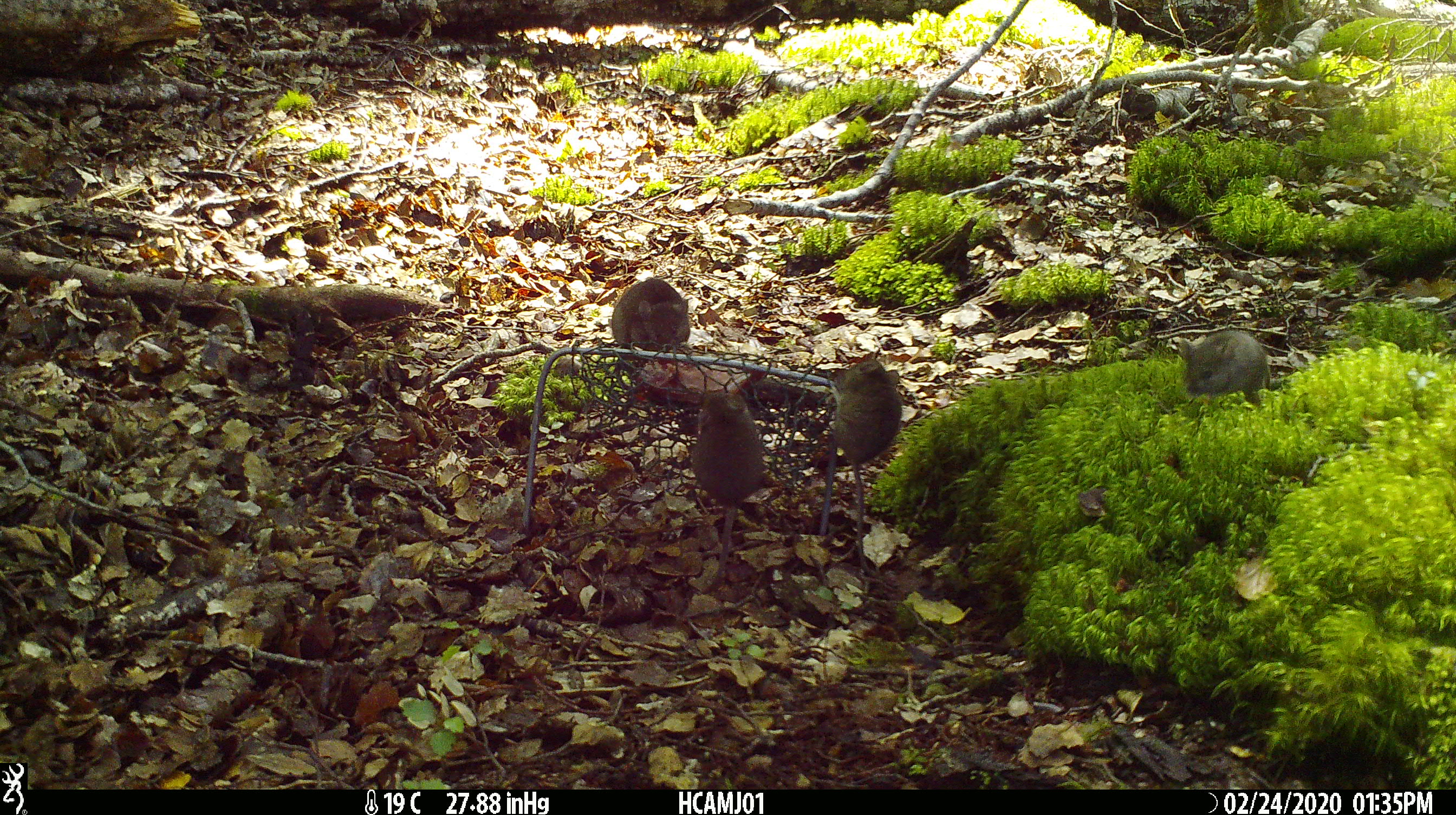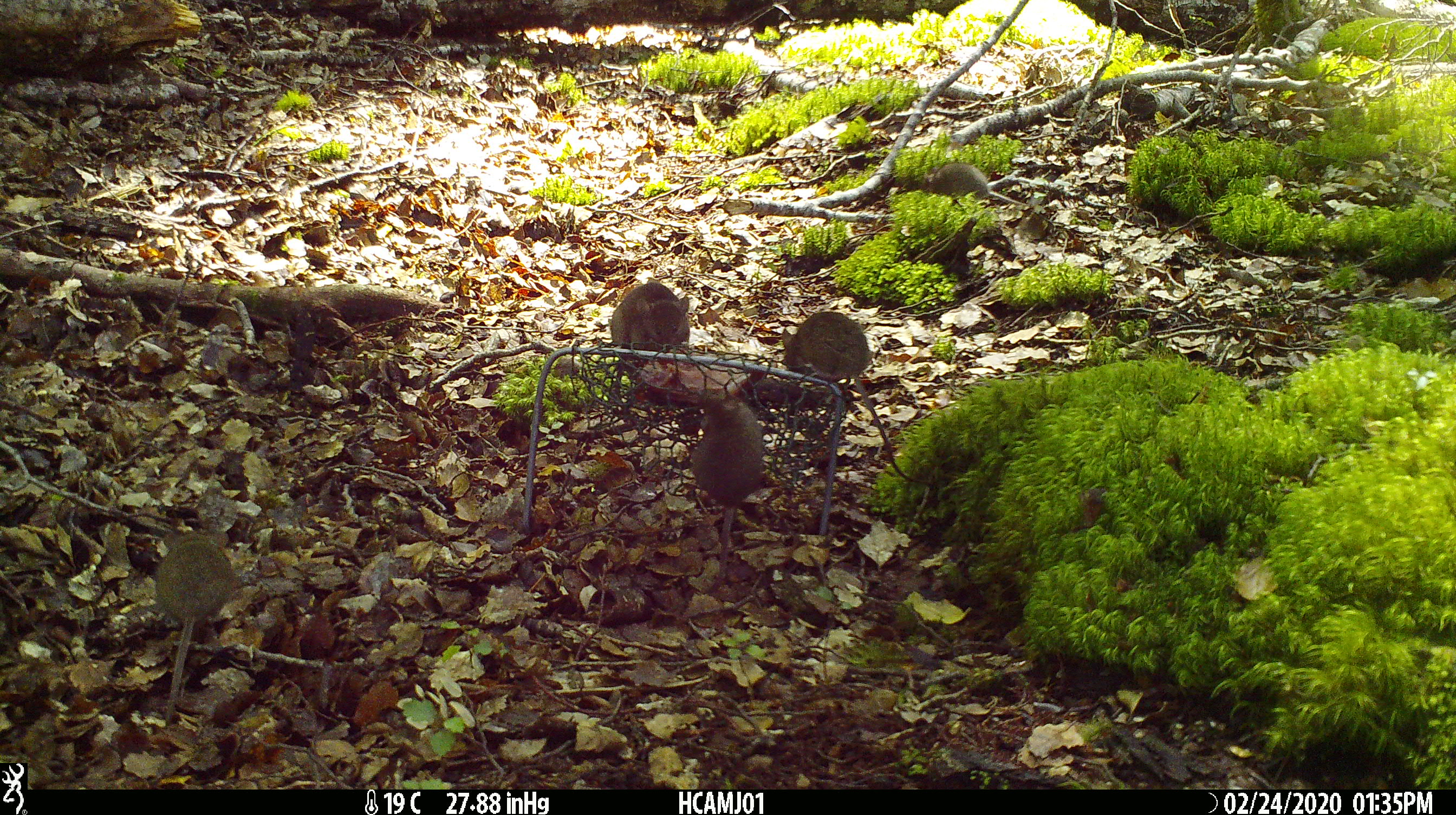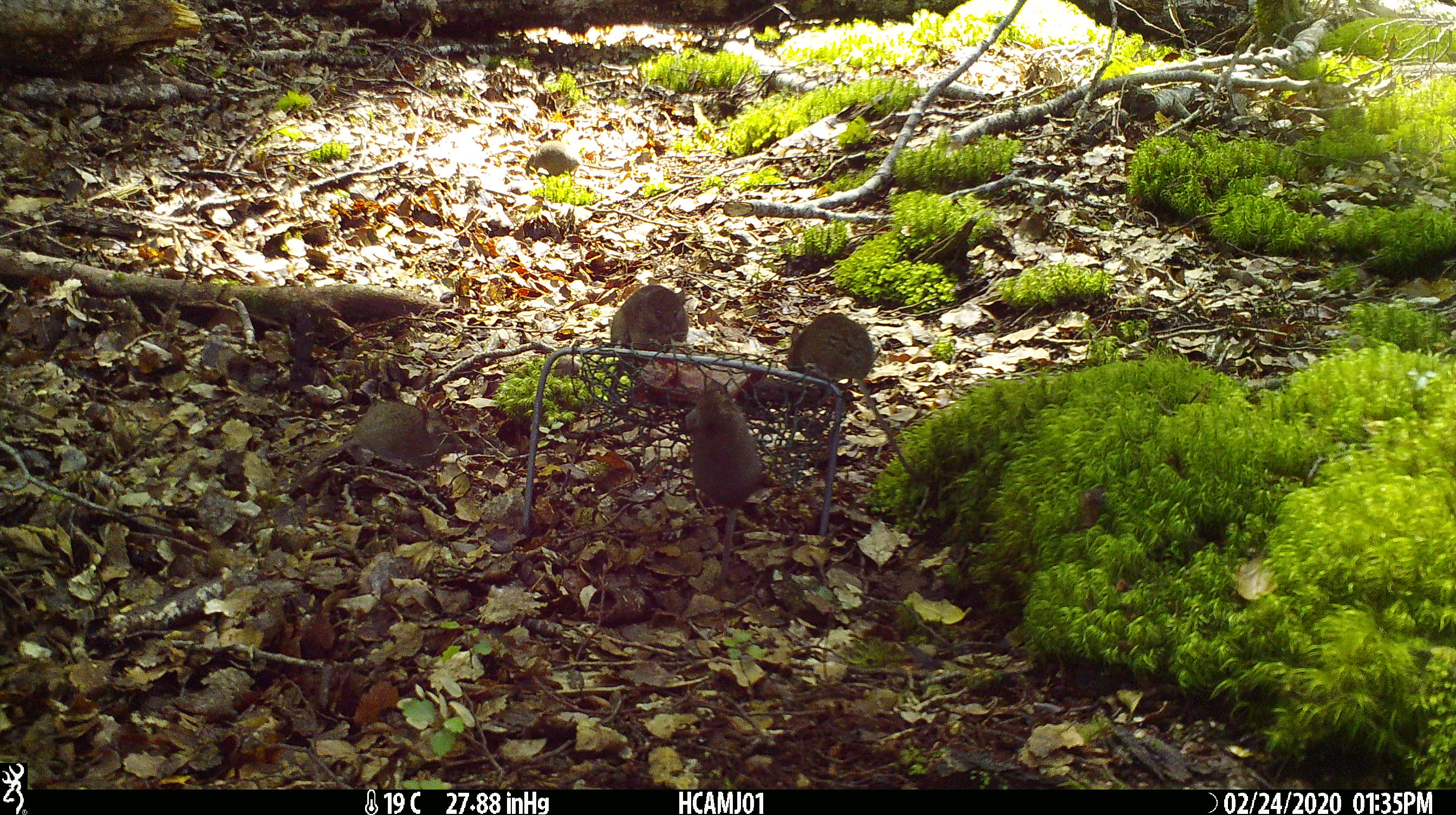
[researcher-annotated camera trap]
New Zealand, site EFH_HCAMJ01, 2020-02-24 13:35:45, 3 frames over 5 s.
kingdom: Animalia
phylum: Chordata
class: Mammalia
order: Rodentia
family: Muridae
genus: Mus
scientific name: Mus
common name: mouse